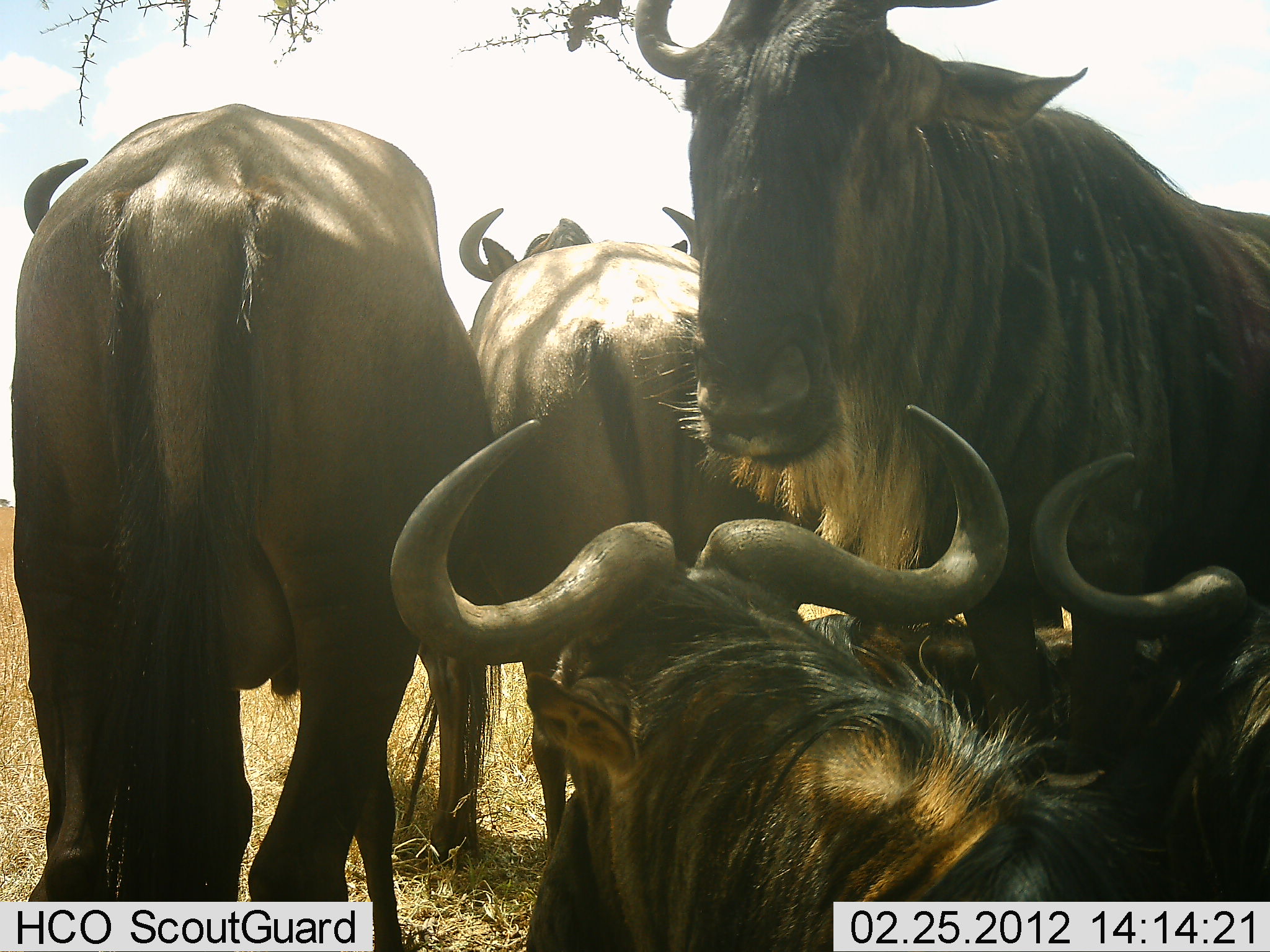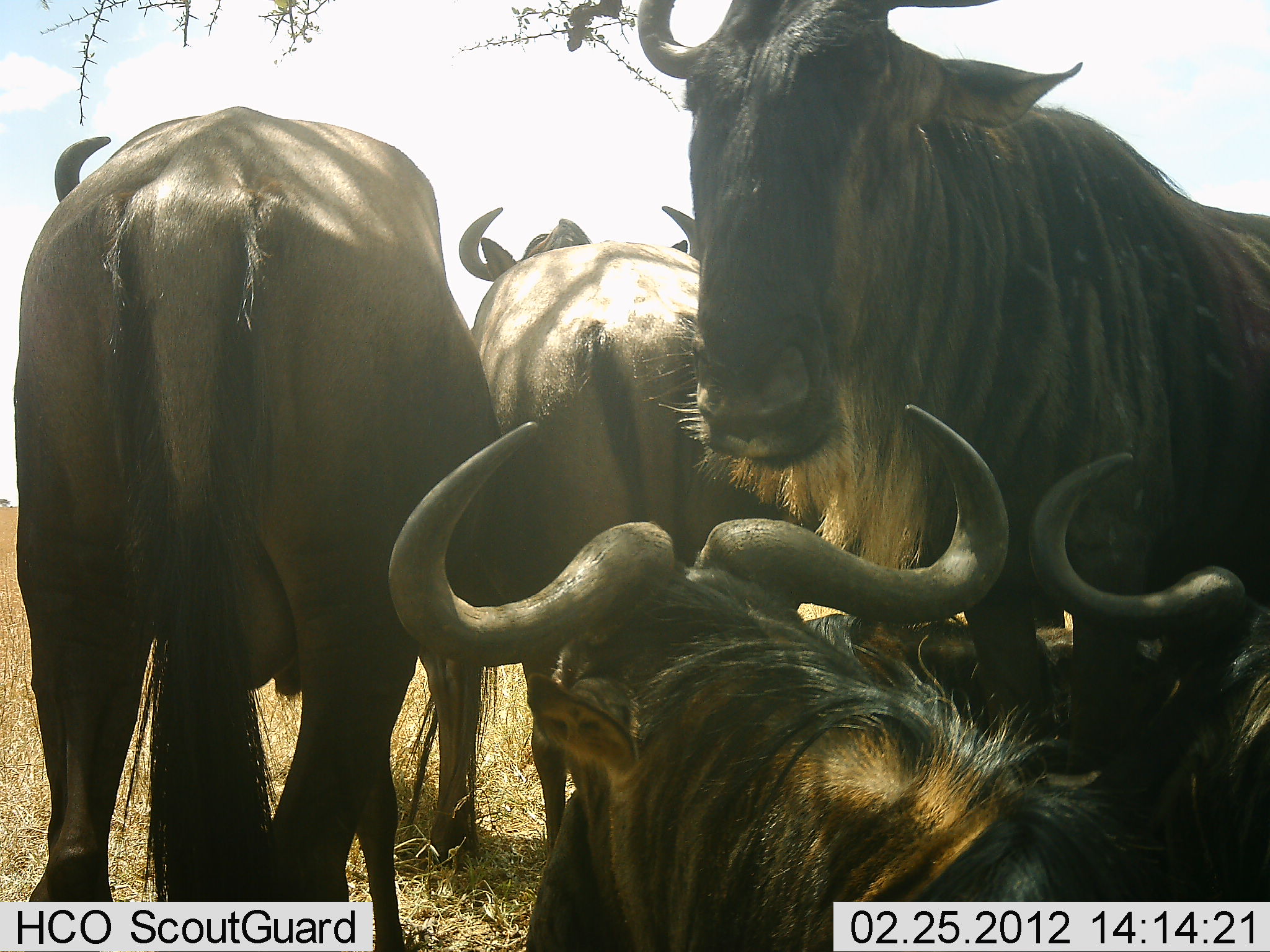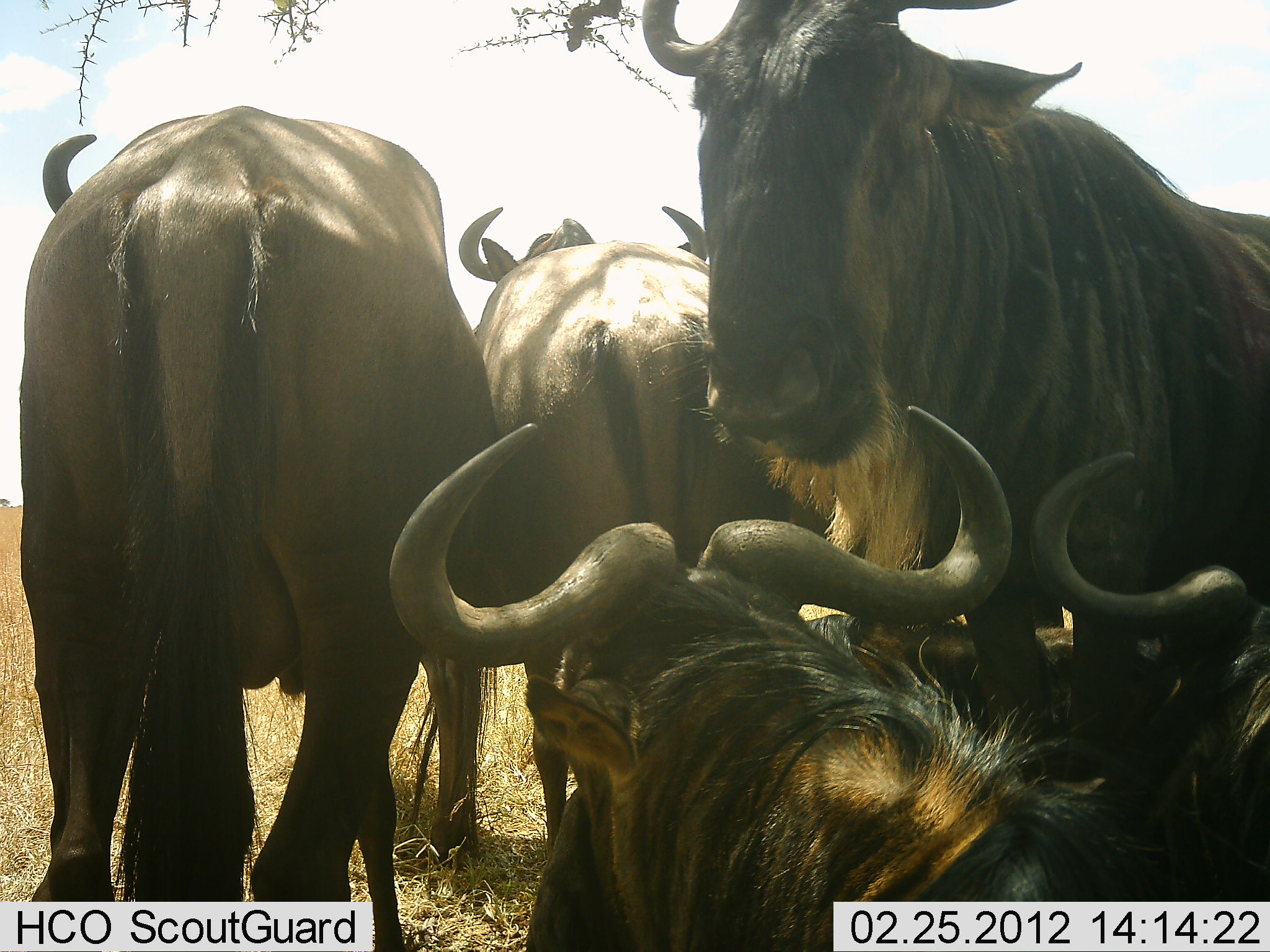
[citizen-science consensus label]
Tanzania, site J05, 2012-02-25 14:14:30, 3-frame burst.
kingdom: Animalia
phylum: Chordata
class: Mammalia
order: Artiodactyla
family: Bovidae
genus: Connochaetes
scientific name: Connochaetes taurinus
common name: blue wildebeest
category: wildebeest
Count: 5.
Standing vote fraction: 76%.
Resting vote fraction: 86%.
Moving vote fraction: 3%.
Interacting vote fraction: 8%.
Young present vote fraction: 0%.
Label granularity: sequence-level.